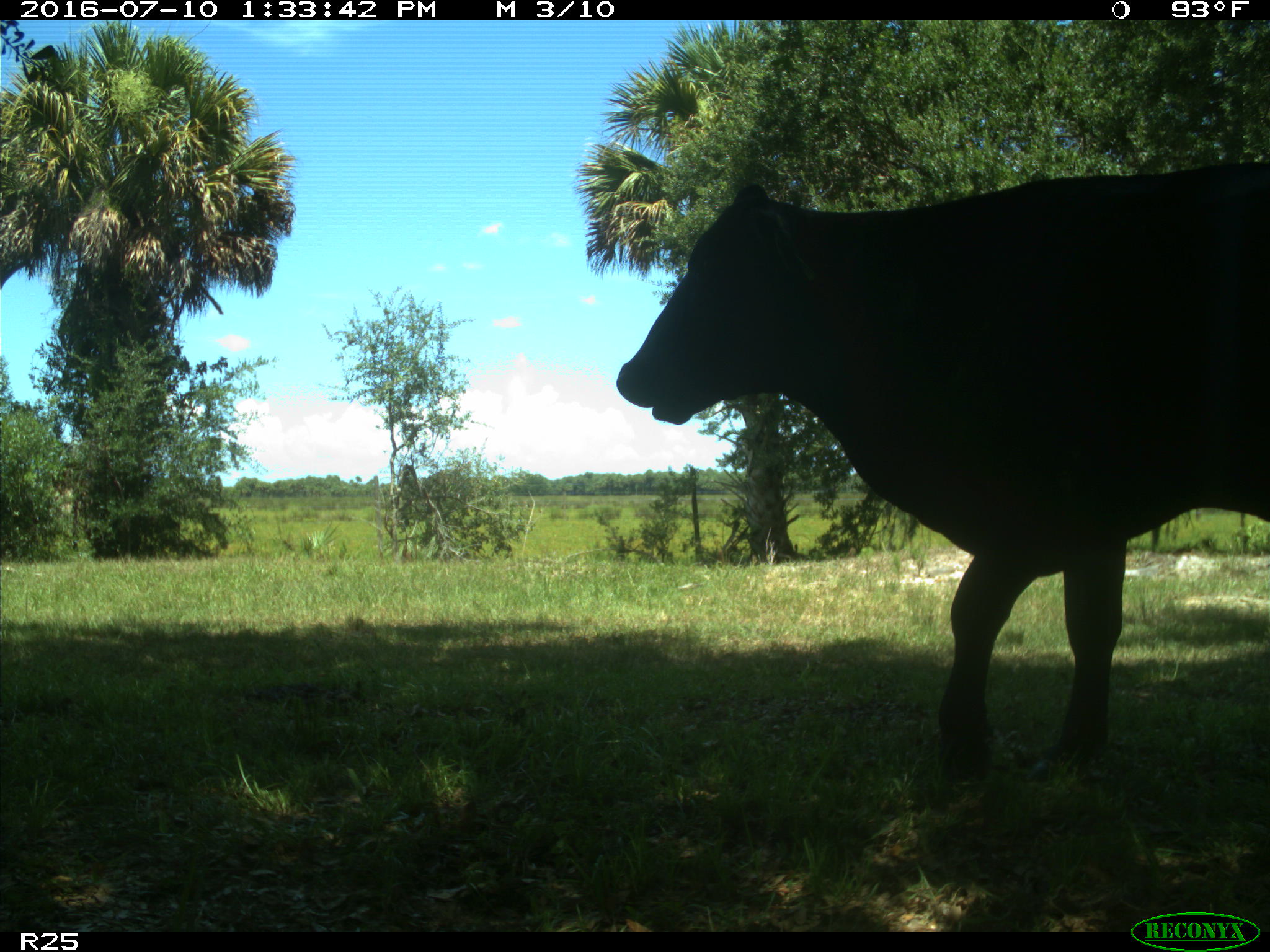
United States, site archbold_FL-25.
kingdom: Animalia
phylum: Chordata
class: Mammalia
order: Artiodactyla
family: Bovidae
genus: Bos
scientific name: Bos taurus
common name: domestic cow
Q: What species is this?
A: Bos taurus (domestic cow).